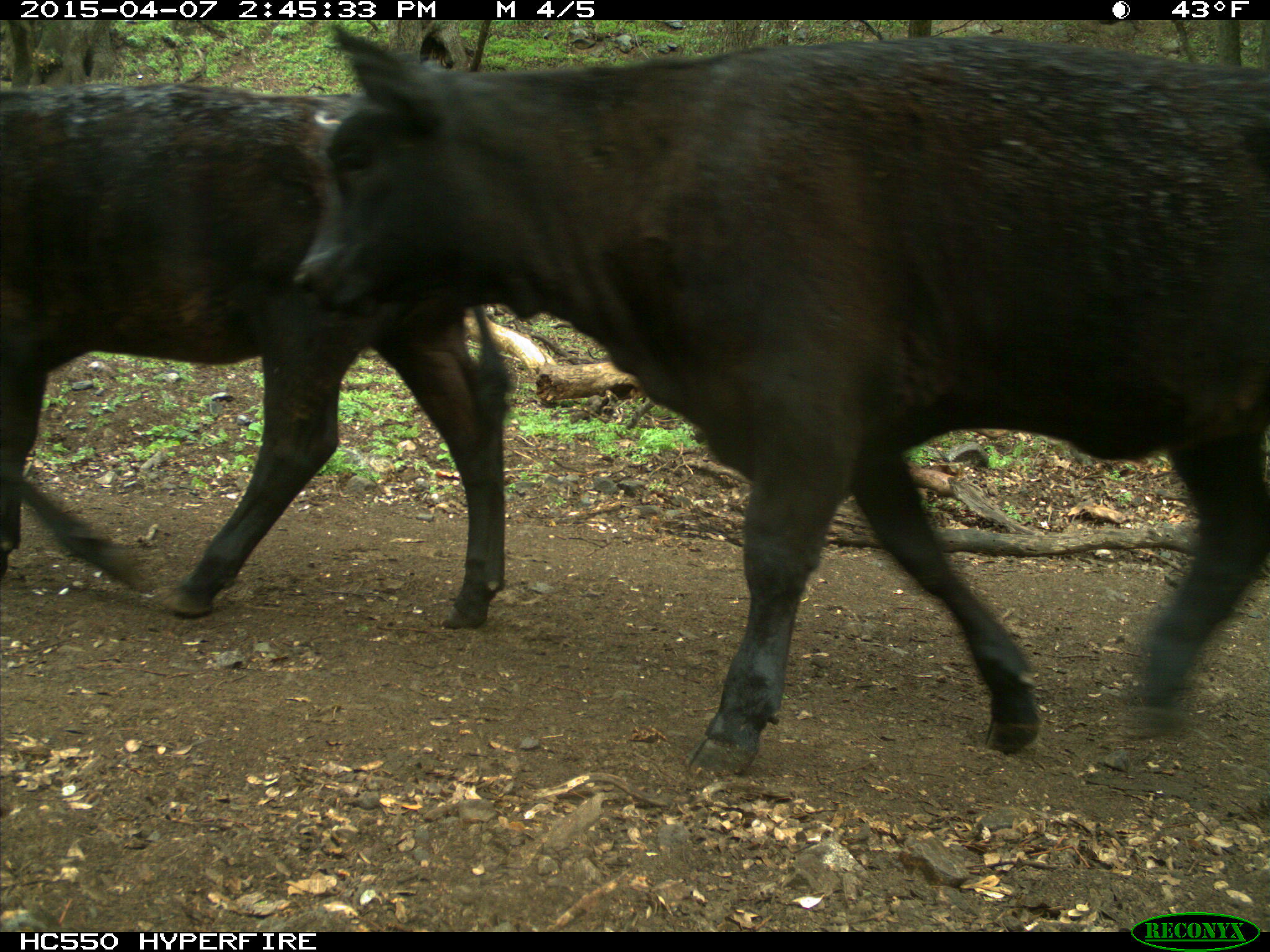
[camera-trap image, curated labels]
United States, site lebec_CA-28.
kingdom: Animalia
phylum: Chordata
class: Mammalia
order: Artiodactyla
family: Bovidae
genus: Bos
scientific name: Bos taurus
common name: domestic cow